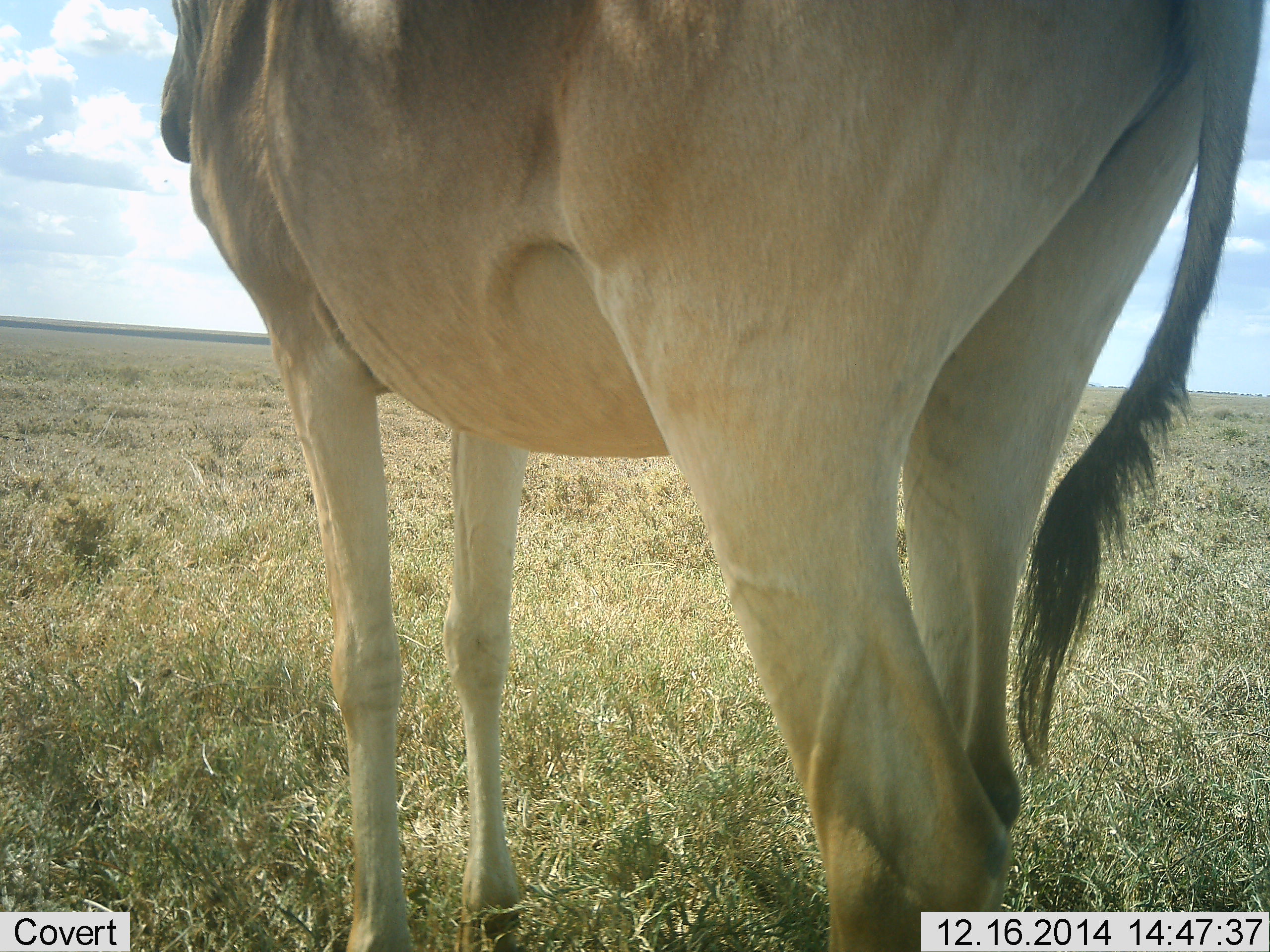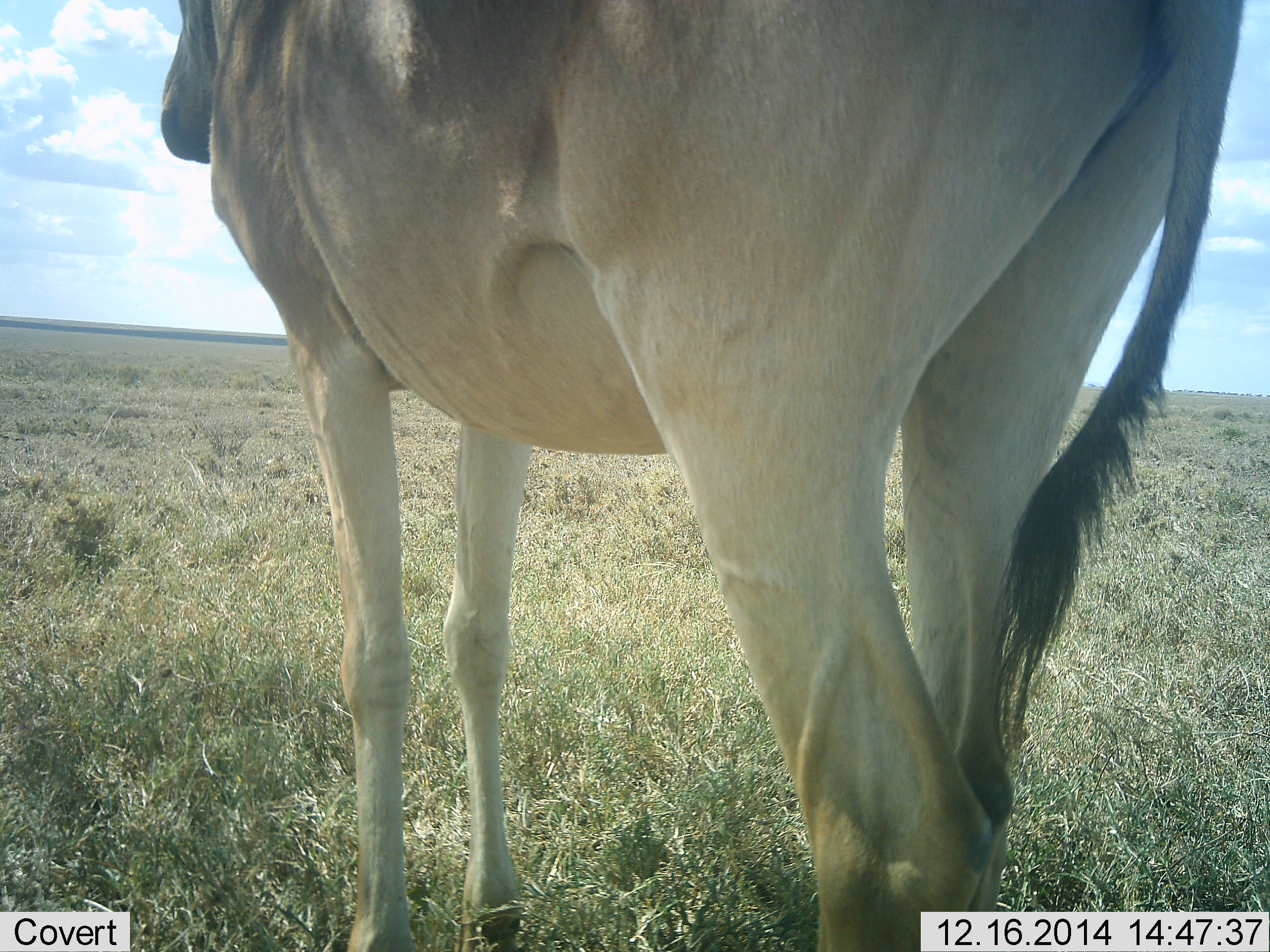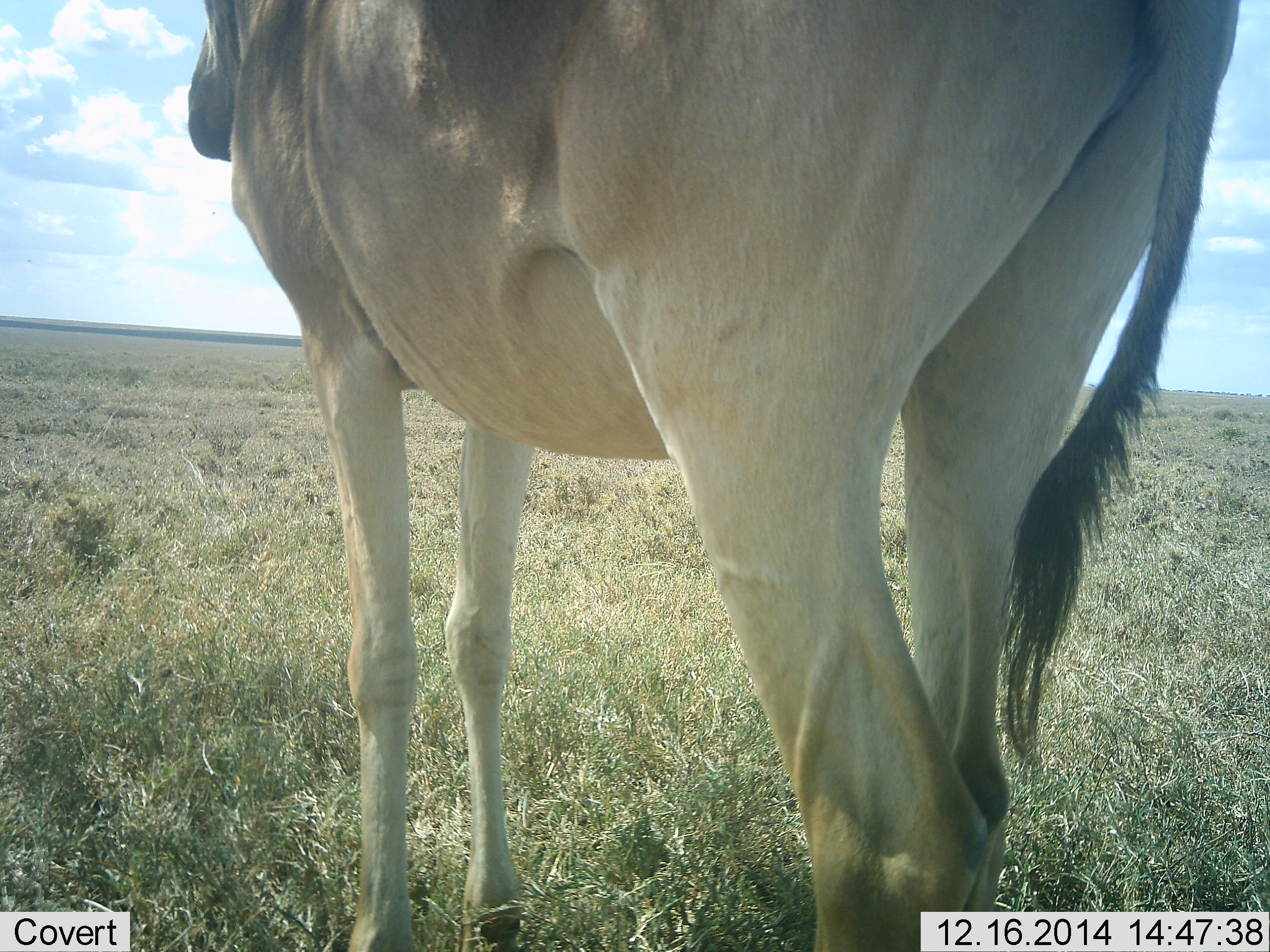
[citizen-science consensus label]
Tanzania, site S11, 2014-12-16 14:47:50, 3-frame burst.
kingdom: Animalia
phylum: Chordata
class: Mammalia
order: Artiodactyla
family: Bovidae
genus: Alcelaphus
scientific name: Alcelaphus buselaphus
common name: hartebeest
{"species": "hartebeest (Alcelaphus buselaphus)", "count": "1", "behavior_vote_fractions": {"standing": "90%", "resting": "0%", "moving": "10%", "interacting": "0%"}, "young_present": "0%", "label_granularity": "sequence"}